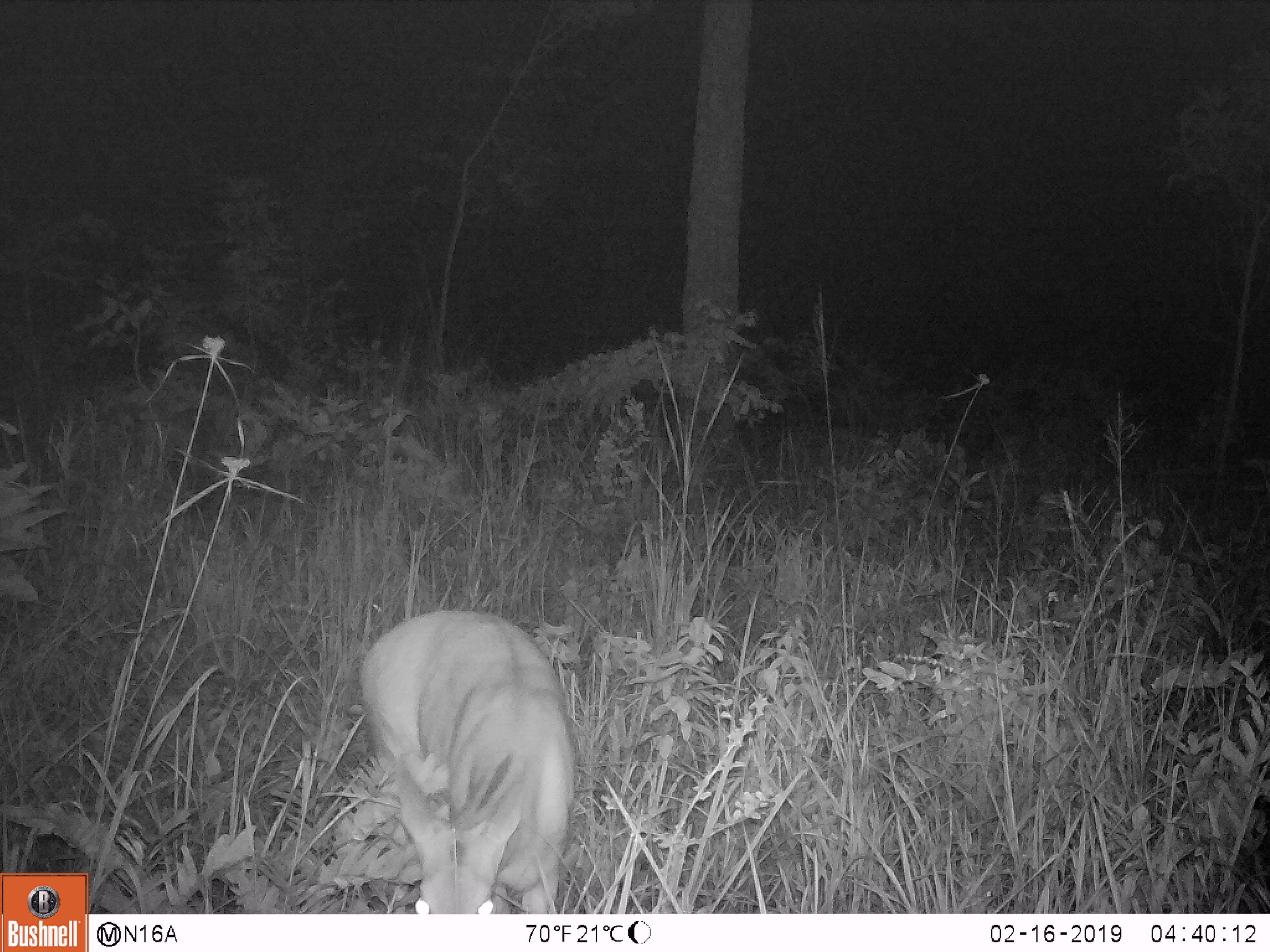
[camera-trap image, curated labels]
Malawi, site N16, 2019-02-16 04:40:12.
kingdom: Animalia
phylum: Chordata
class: Mammalia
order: Artiodactyla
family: Bovidae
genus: Redunca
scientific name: Redunca arundinum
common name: southern reedbuck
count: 1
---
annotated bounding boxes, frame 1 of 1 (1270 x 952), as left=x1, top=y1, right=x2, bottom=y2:
southern reedbuck: left=348, top=597, right=596, bottom=911